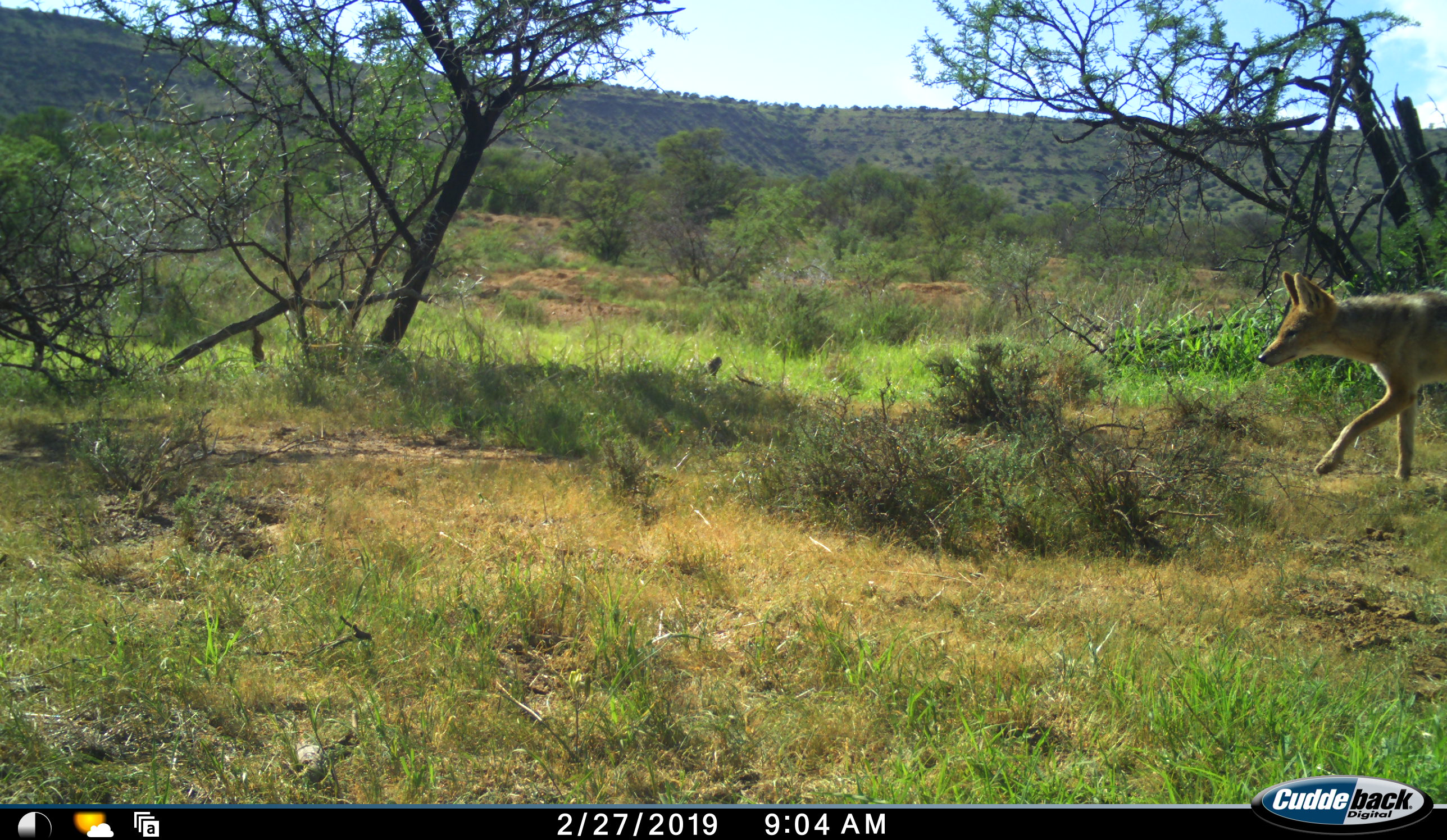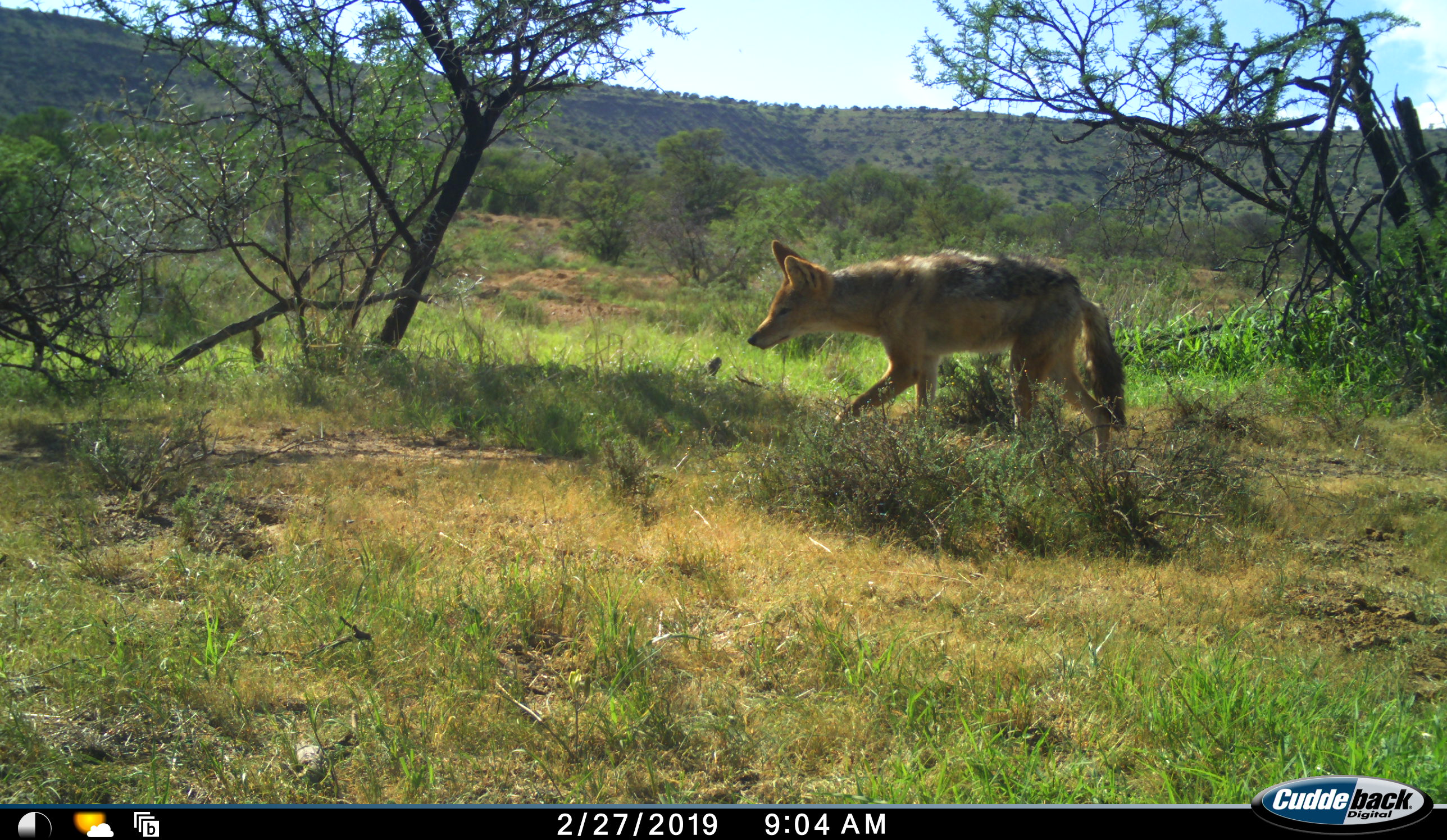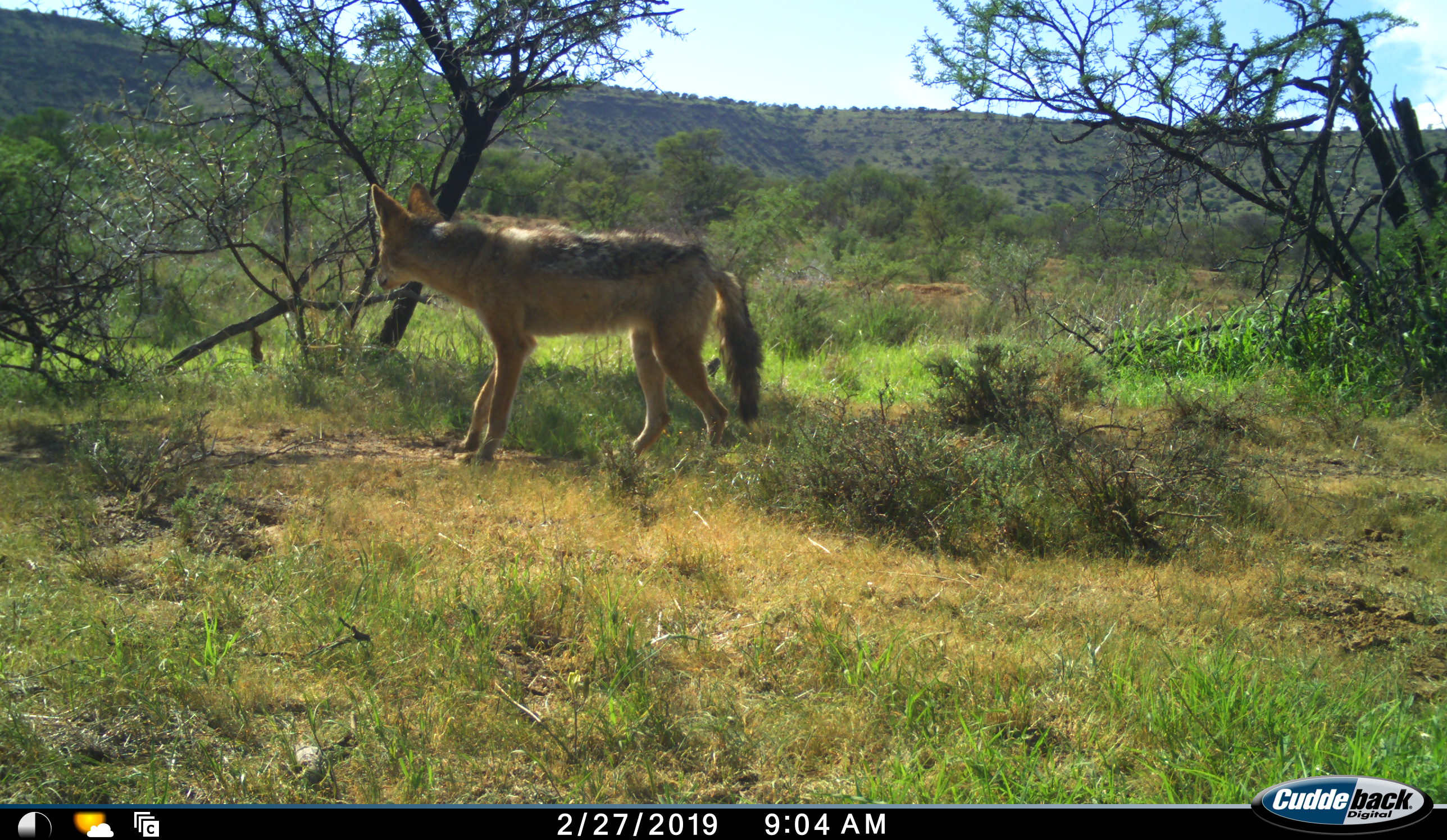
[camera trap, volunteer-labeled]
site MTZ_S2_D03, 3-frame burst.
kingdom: Animalia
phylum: Chordata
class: Mammalia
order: Carnivora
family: Canidae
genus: Lupulella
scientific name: Lupulella mesomelas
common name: black-backed jackal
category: jackalblackbacked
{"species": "jackalblackbacked (black-backed jackal) (Lupulella mesomelas)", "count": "1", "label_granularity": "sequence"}